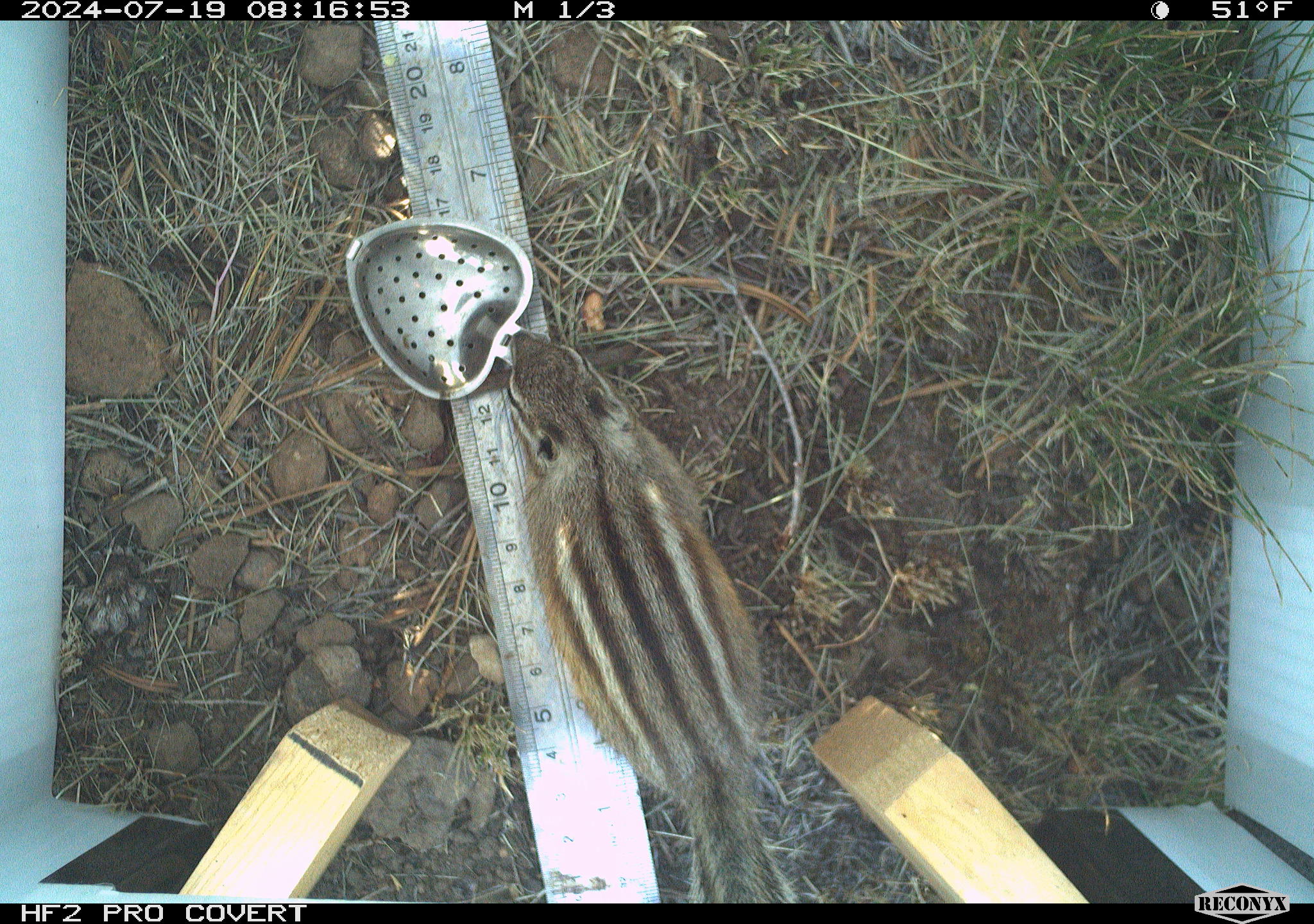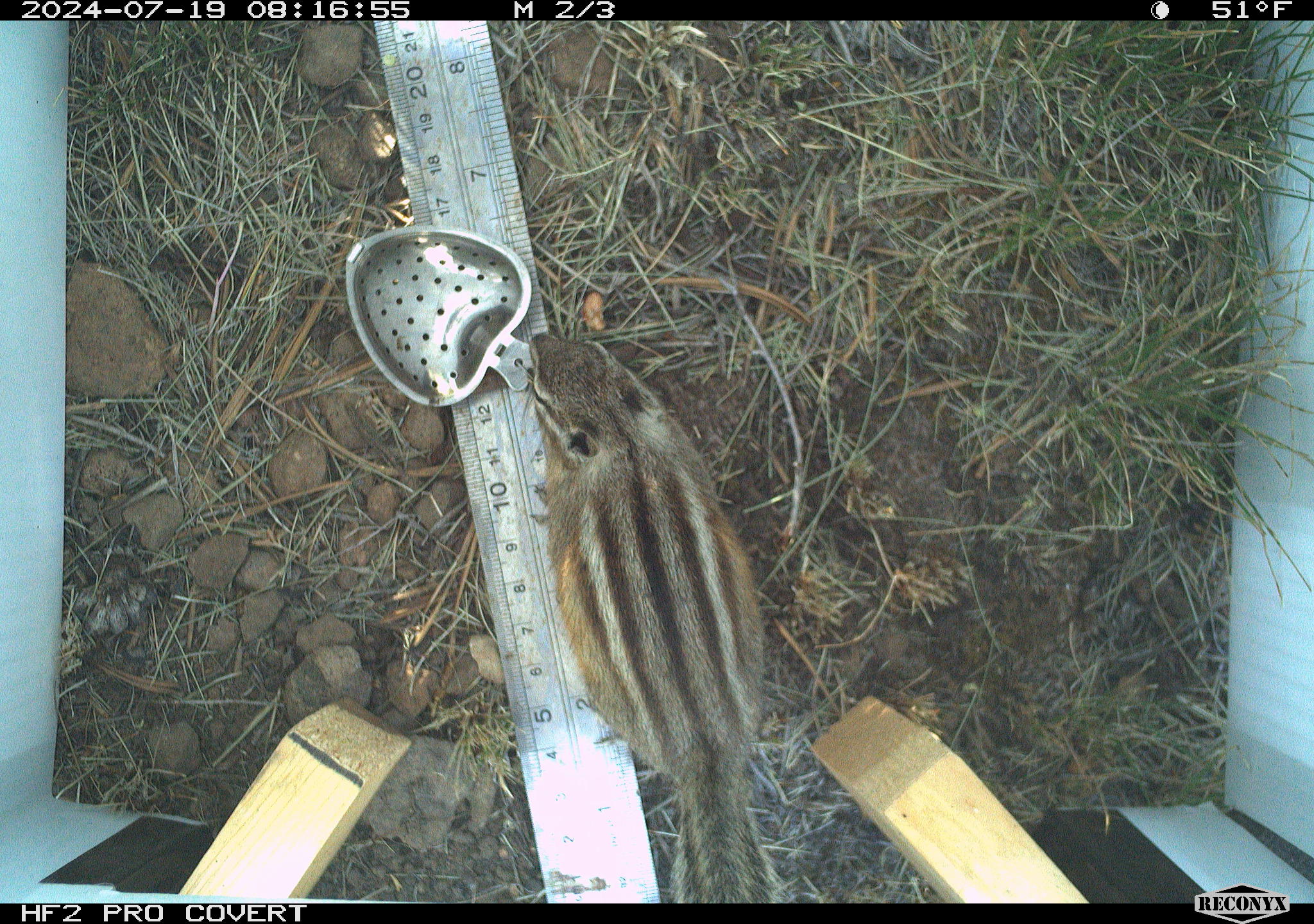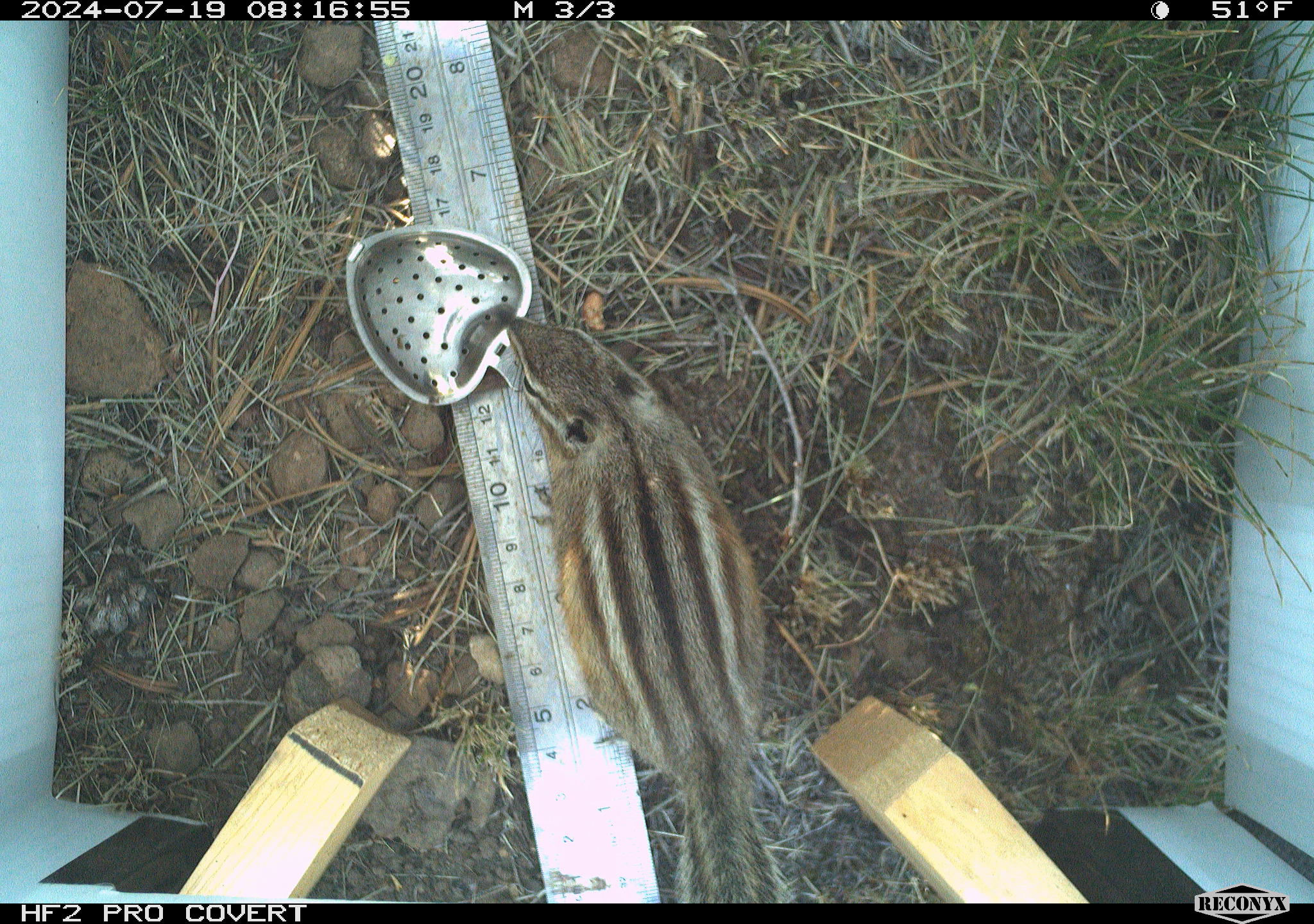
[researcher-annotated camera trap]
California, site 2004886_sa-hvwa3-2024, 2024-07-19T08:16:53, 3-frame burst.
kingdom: Animalia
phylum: Chordata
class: Mammalia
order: Rodentia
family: Sciuridae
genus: Neotamias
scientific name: Neotamias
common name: western chipmunks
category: neotamias species